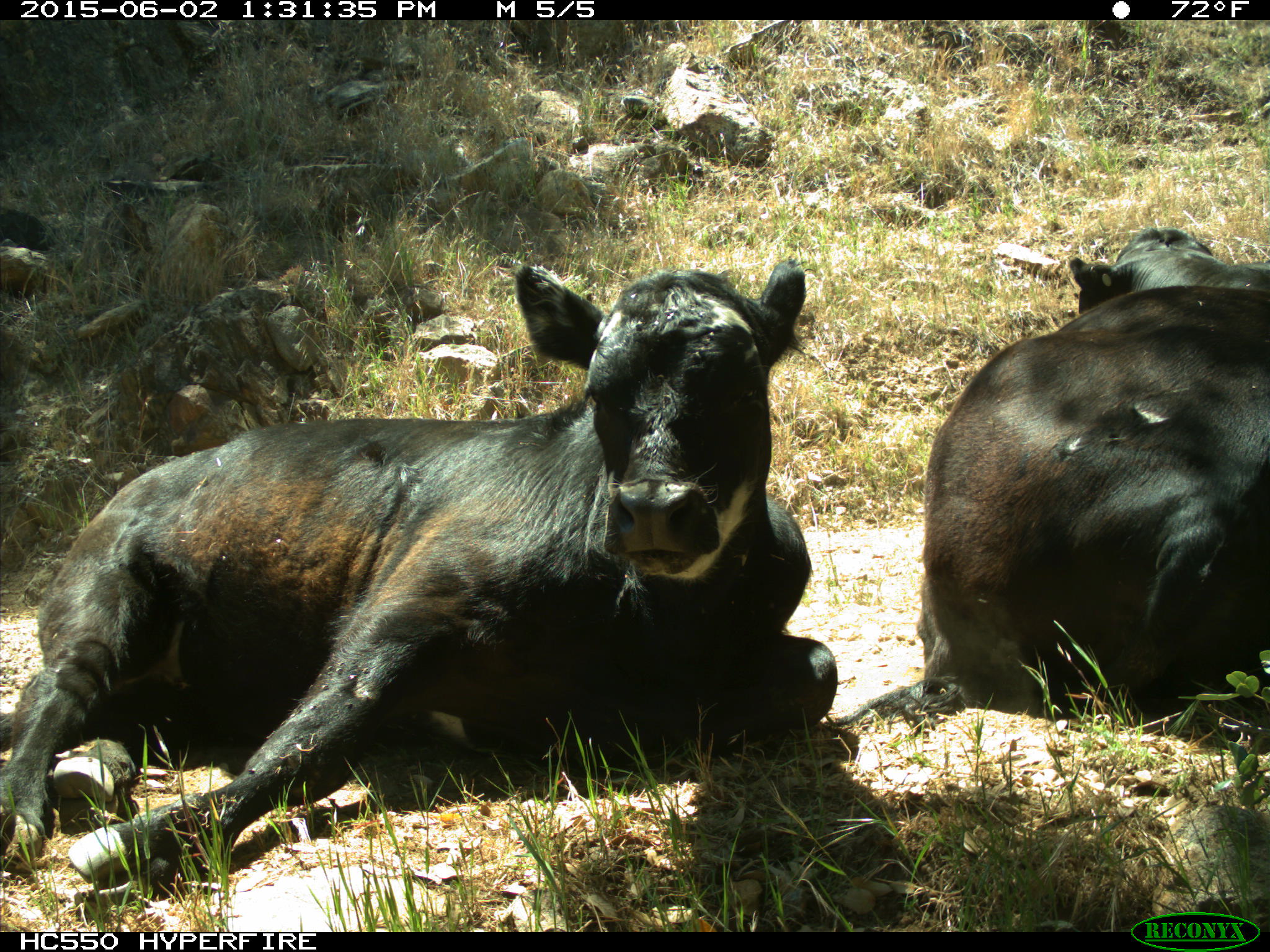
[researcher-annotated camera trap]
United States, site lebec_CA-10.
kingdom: Animalia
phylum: Chordata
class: Mammalia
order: Artiodactyla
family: Bovidae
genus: Bos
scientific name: Bos taurus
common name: domestic cow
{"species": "Bos taurus (domestic cow)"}